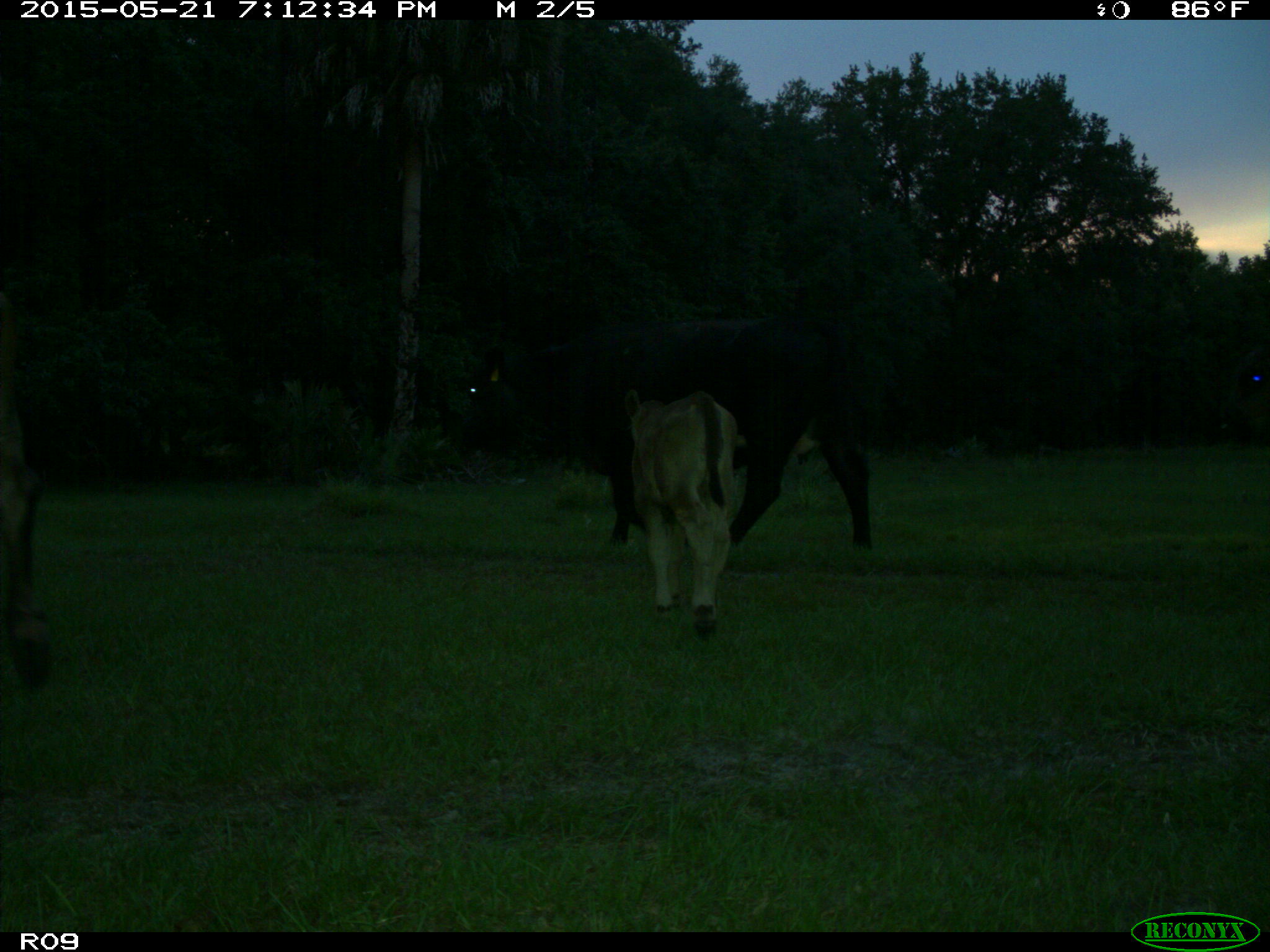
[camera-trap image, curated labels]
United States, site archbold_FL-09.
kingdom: Animalia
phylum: Chordata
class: Mammalia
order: Artiodactyla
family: Bovidae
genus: Bos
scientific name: Bos taurus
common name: domestic cow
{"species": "Bos taurus (domestic cow)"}